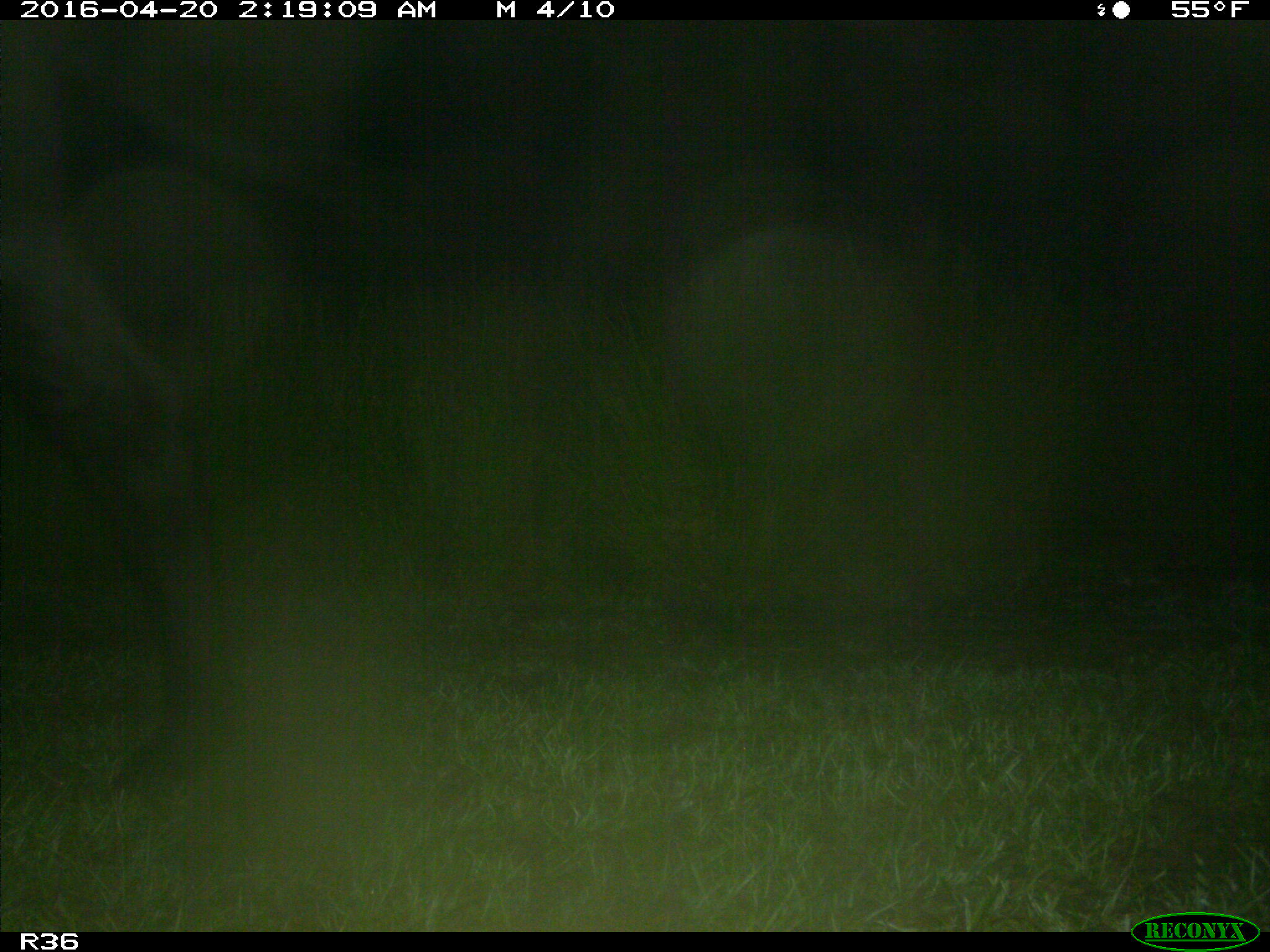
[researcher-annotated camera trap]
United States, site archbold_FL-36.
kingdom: Animalia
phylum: Chordata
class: Mammalia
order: Artiodactyla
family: Bovidae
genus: Bos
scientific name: Bos taurus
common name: domestic cow